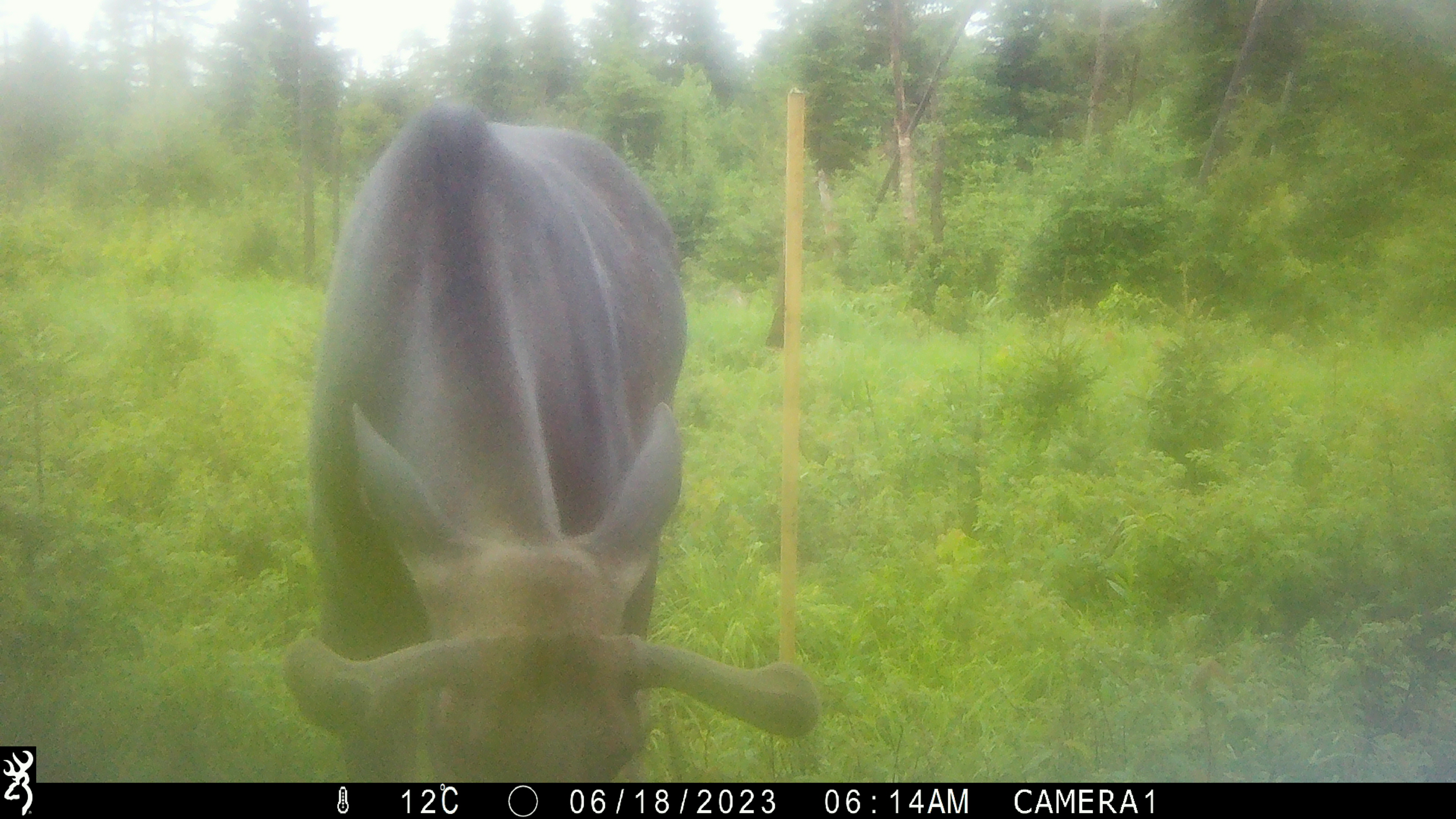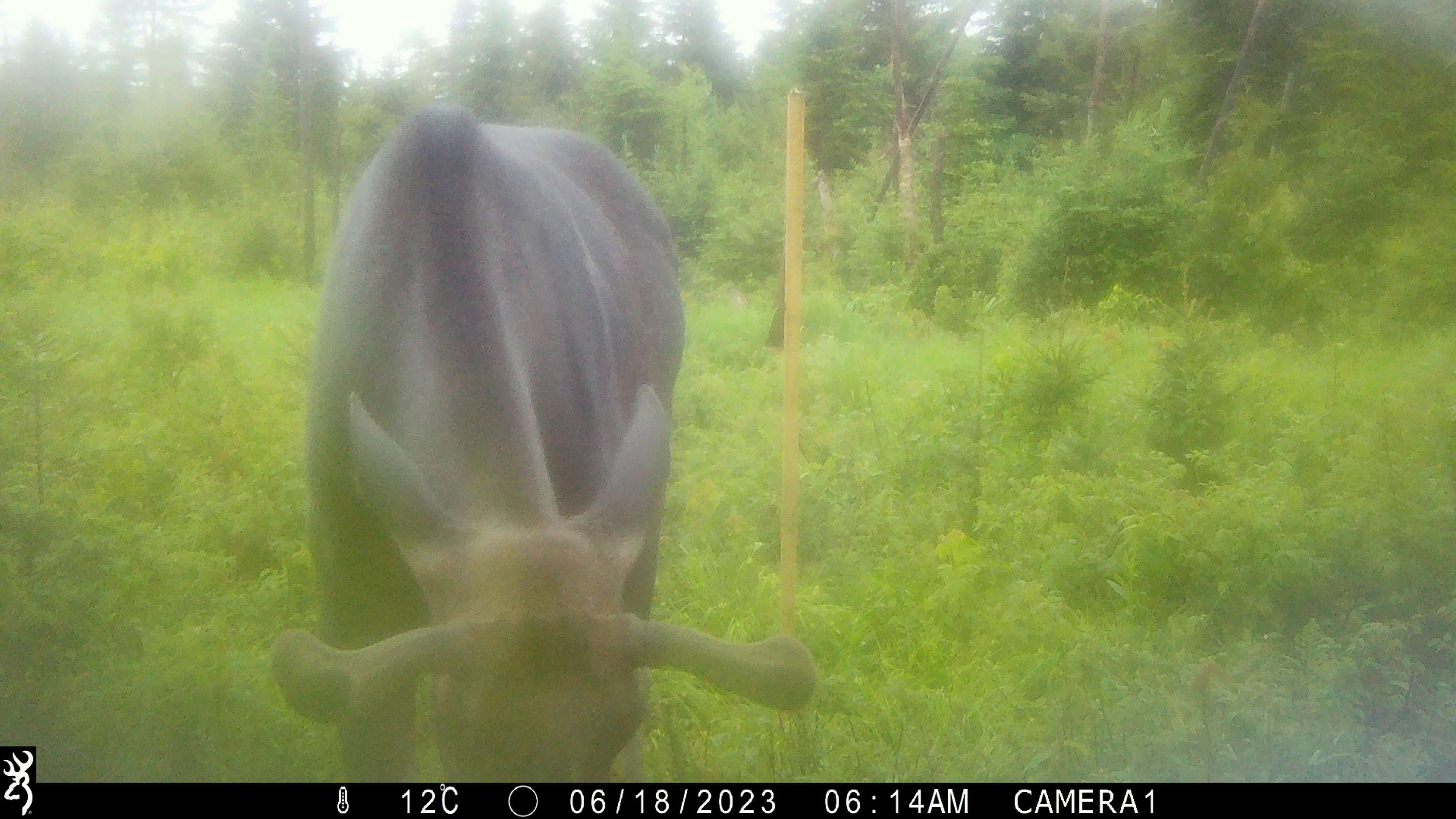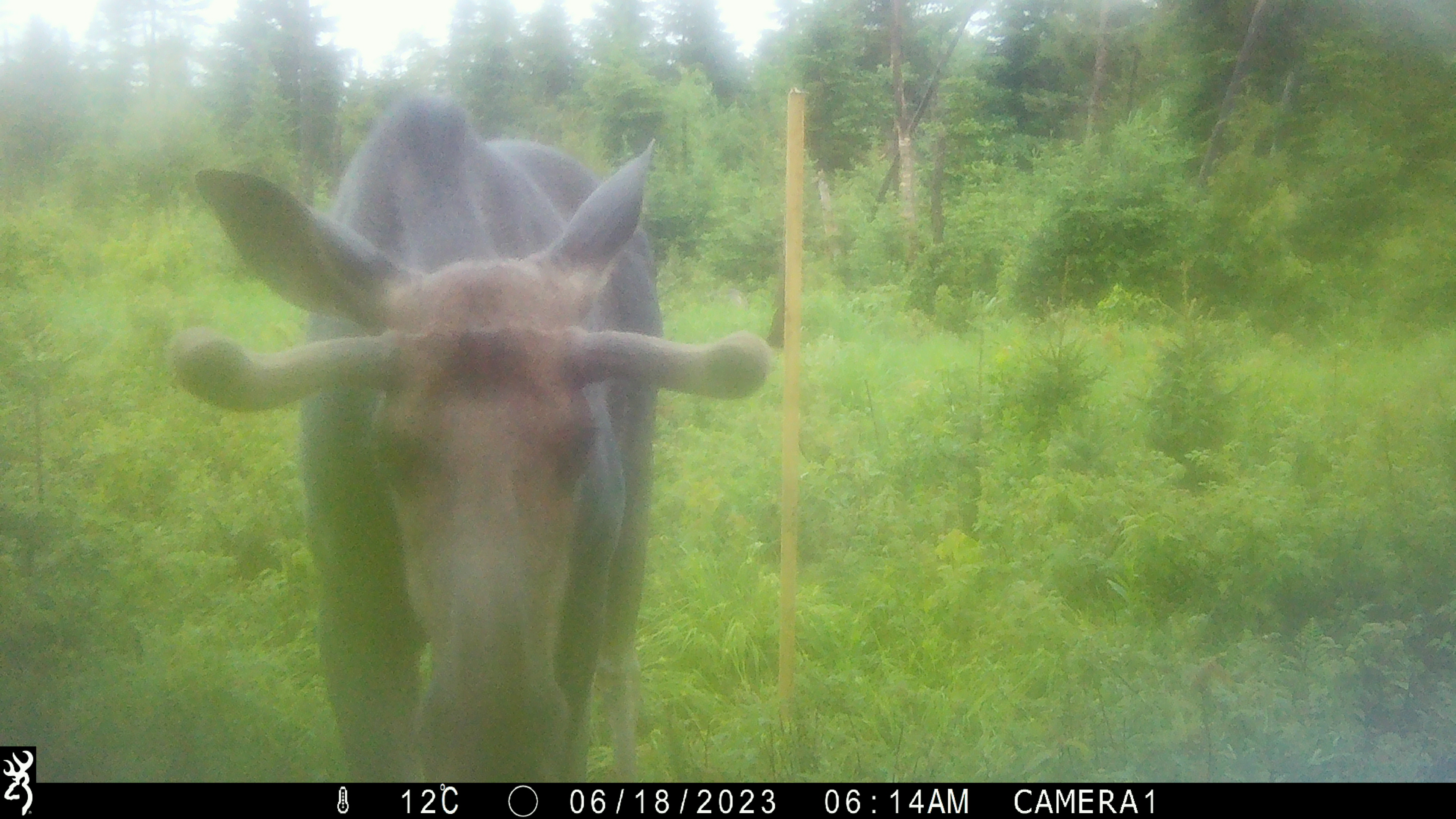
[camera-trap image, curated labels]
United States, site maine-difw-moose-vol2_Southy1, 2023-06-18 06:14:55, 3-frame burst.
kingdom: Animalia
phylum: Chordata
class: Mammalia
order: Artiodactyla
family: Cervidae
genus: Alces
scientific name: Alces alces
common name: moose